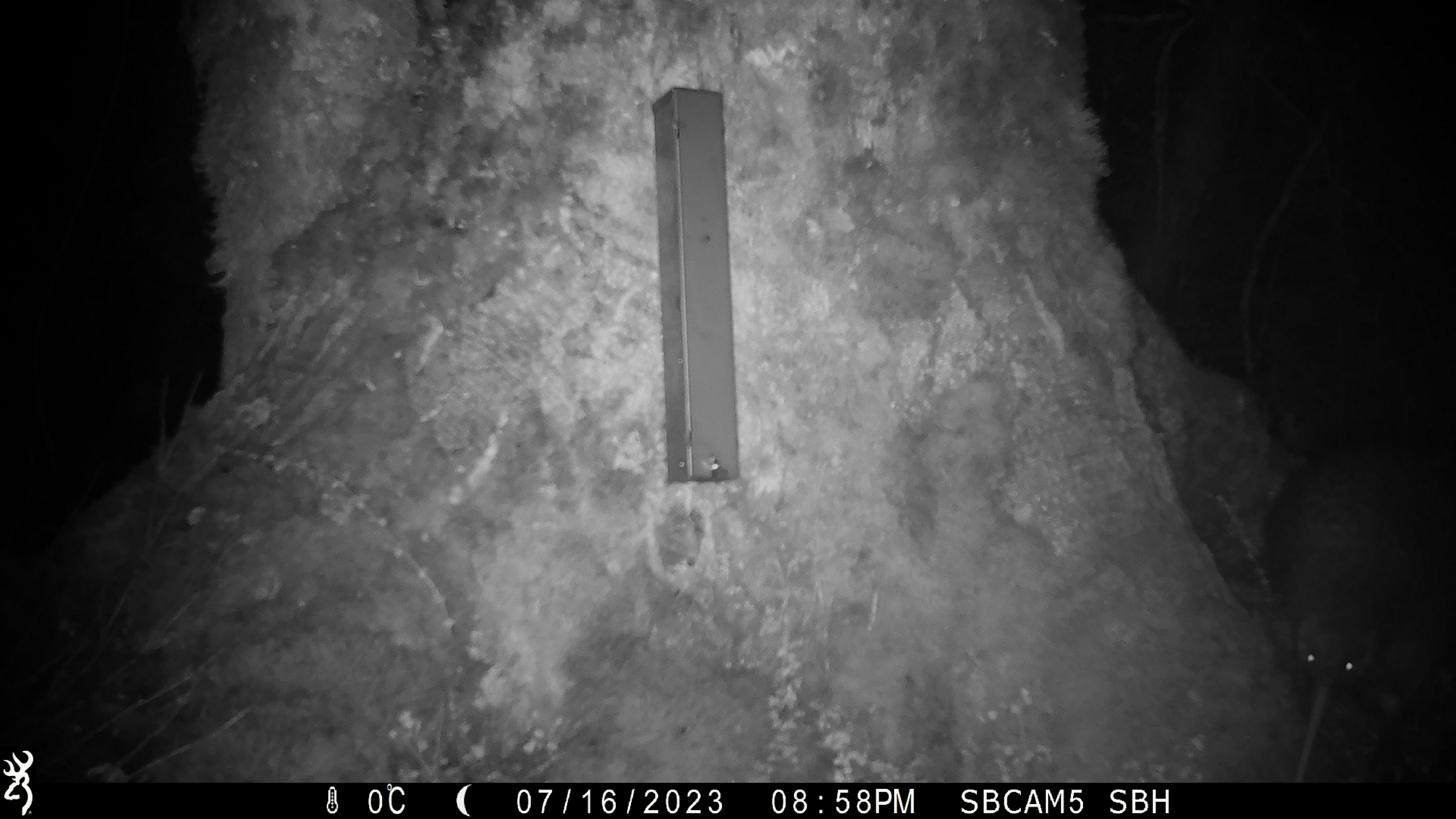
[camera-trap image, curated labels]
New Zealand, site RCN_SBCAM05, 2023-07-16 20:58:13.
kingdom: Animalia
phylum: Chordata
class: Aves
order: Apterygiformes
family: Apterygidae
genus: Apteryx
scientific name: Apteryx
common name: kiwi